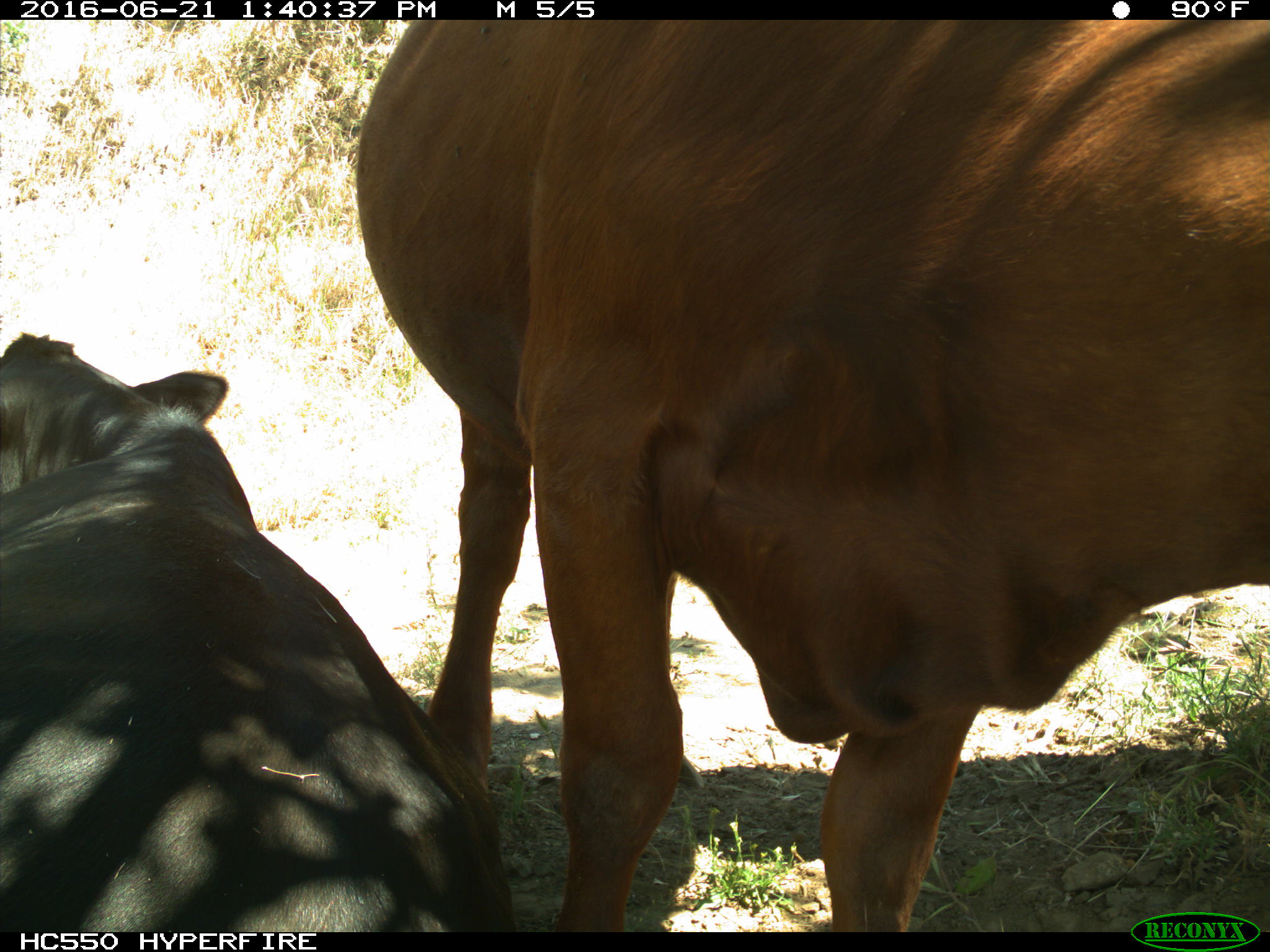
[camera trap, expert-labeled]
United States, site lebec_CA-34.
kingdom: Animalia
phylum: Chordata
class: Mammalia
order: Artiodactyla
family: Bovidae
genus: Bos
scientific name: Bos taurus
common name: domestic cow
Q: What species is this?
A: Bos taurus (domestic cow).